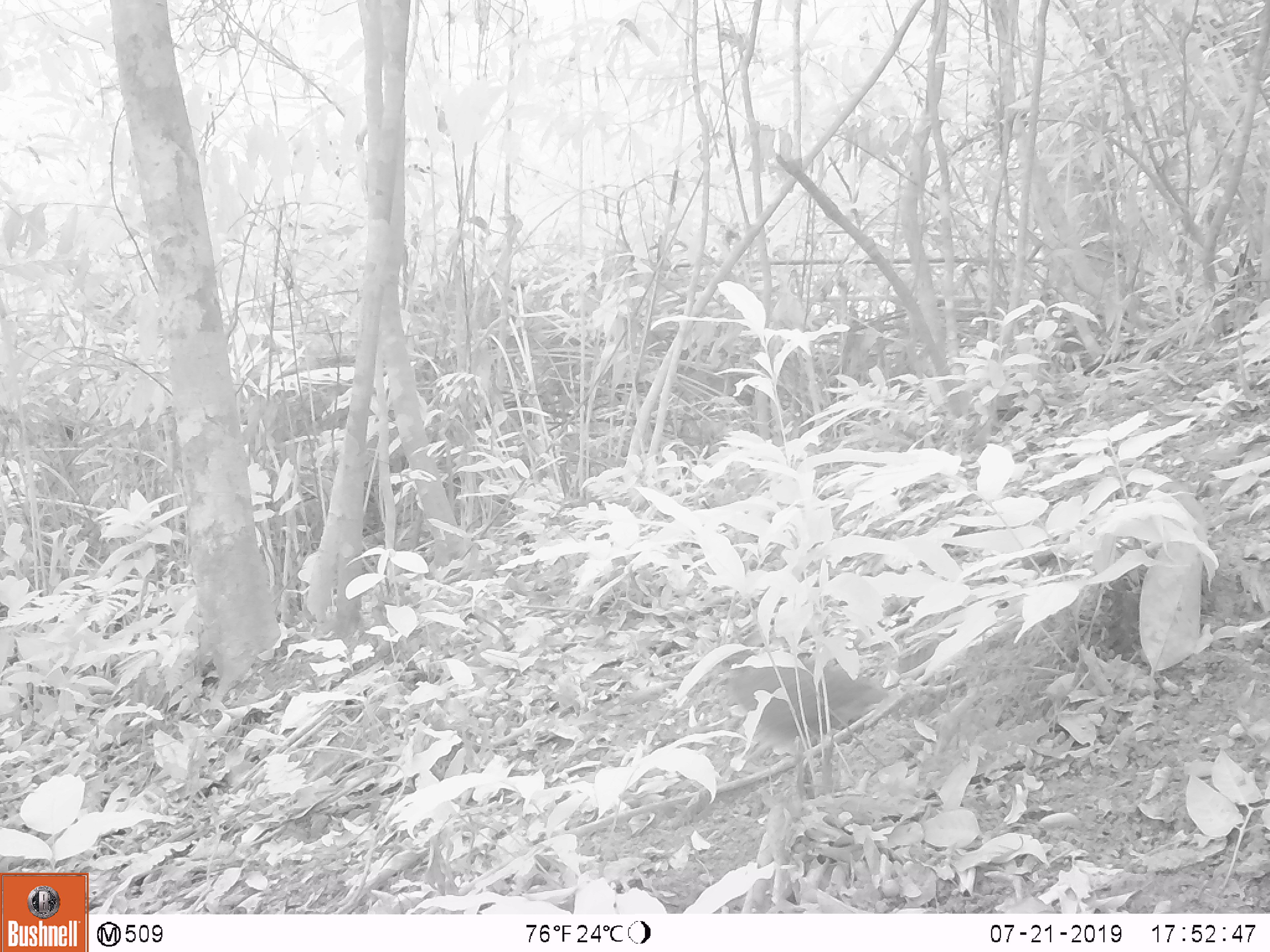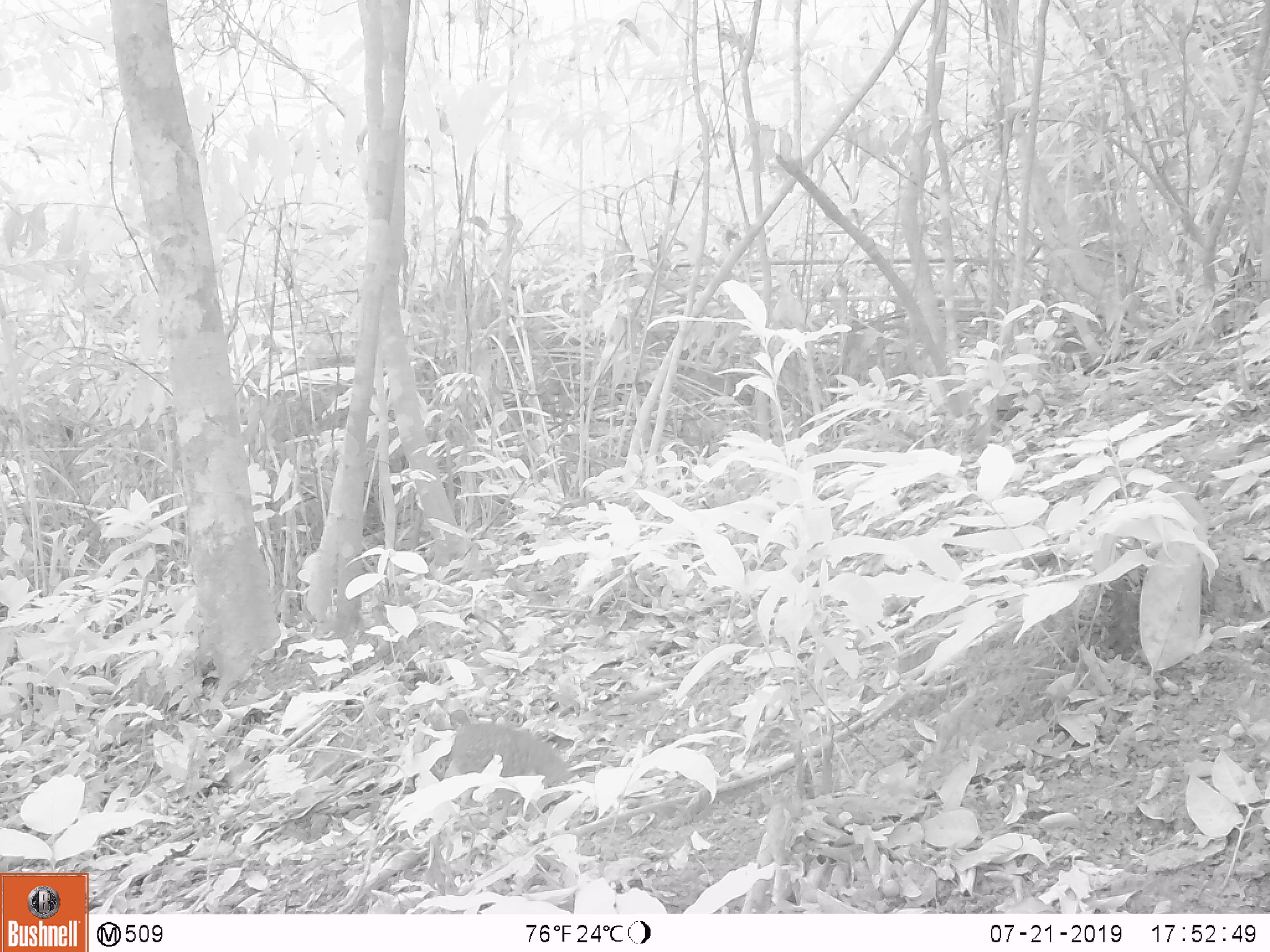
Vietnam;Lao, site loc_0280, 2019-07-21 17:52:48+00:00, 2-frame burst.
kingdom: Animalia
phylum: Chordata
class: Aves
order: Galliformes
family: Phasianidae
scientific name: Phasianidae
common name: partridge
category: unidentified partridge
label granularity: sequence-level